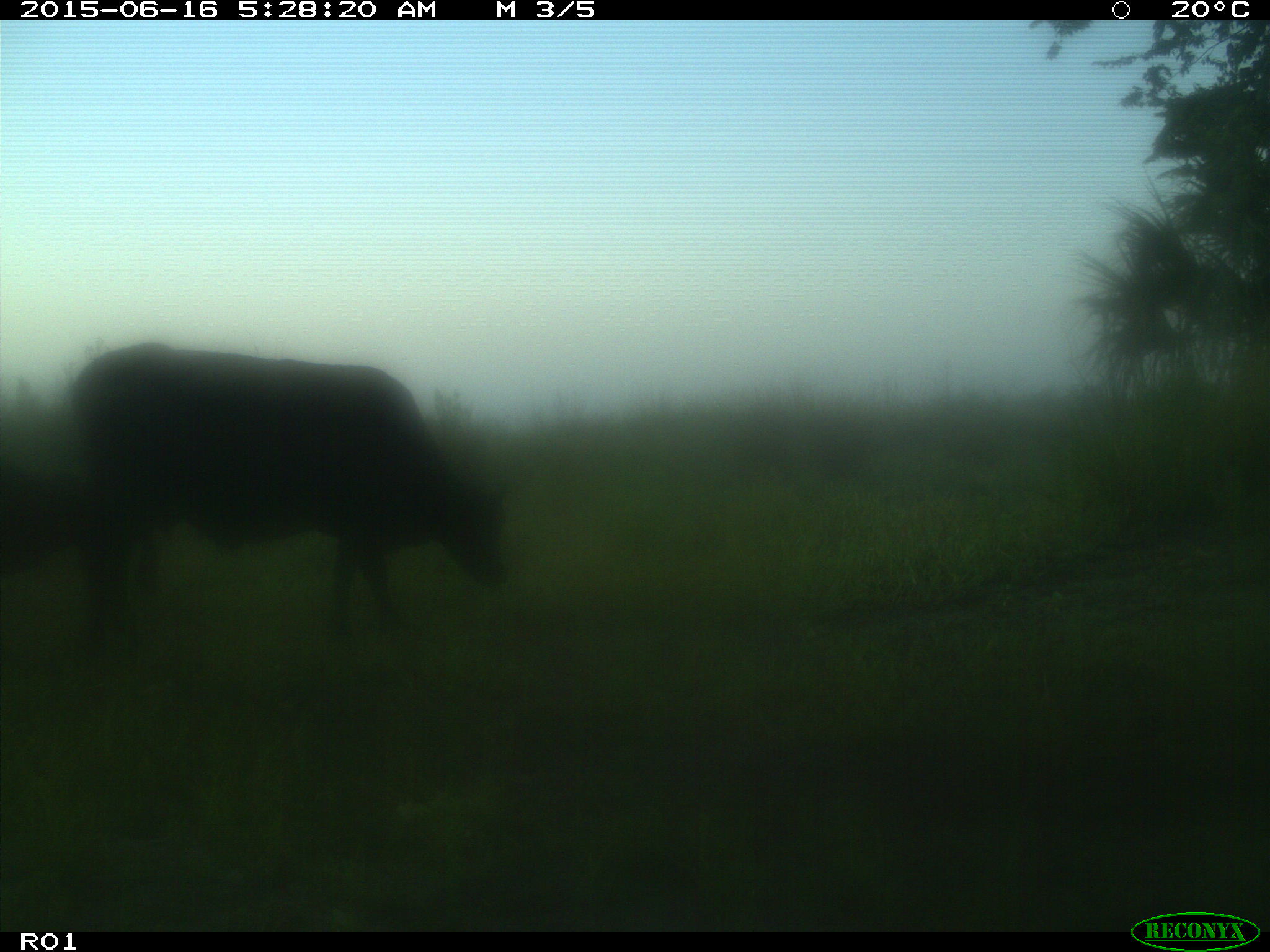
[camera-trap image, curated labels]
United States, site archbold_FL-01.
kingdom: Animalia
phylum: Chordata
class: Mammalia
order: Artiodactyla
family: Bovidae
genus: Bos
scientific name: Bos taurus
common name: domestic cow